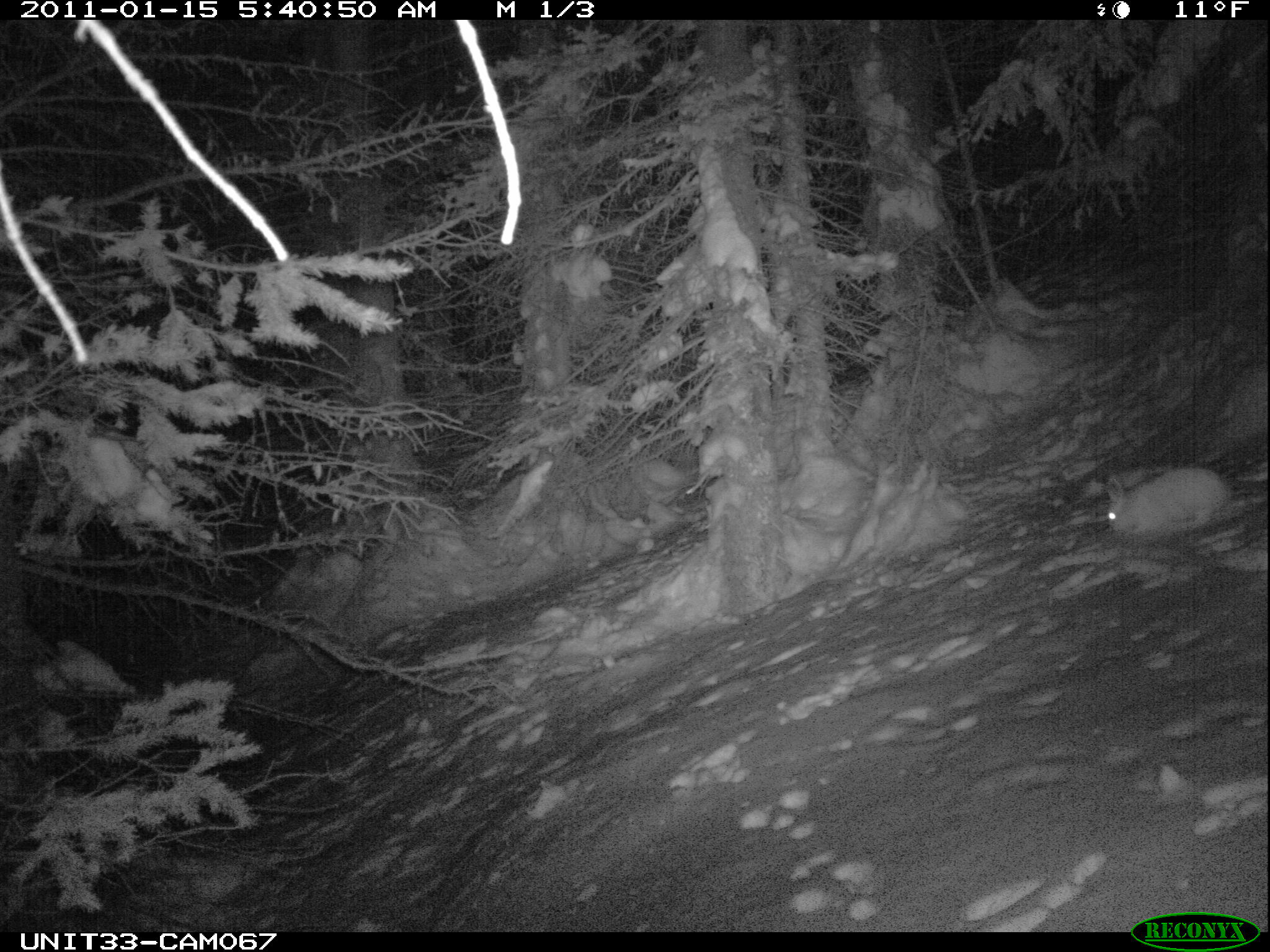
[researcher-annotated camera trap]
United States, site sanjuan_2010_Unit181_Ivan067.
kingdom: Animalia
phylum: Chordata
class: Mammalia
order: Lagomorpha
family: Leporidae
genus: Lepus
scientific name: Lepus americanus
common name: snowshoe hare